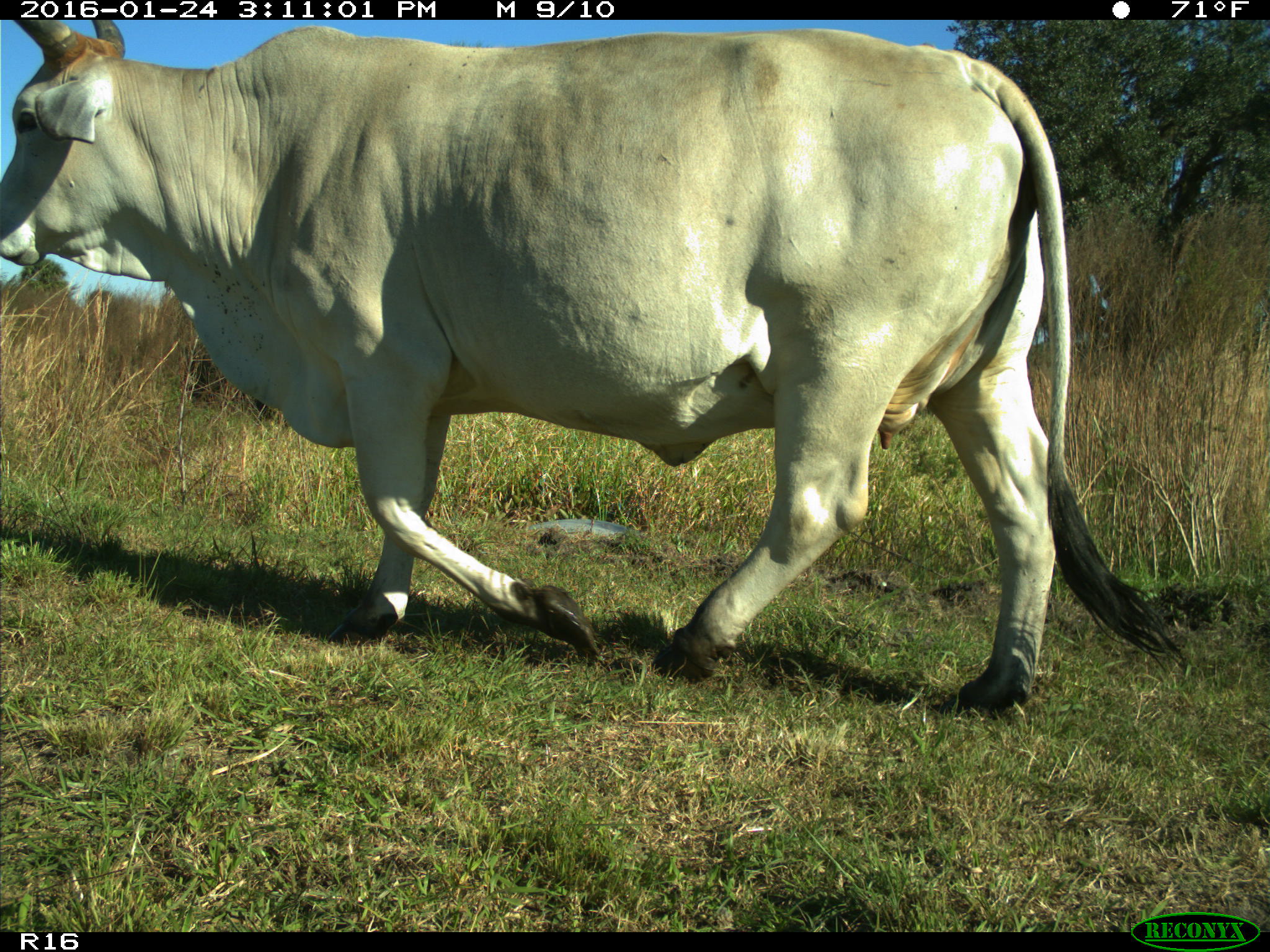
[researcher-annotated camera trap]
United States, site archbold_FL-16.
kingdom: Animalia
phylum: Chordata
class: Mammalia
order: Artiodactyla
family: Bovidae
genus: Bos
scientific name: Bos taurus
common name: domestic cow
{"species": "Bos taurus (domestic cow)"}